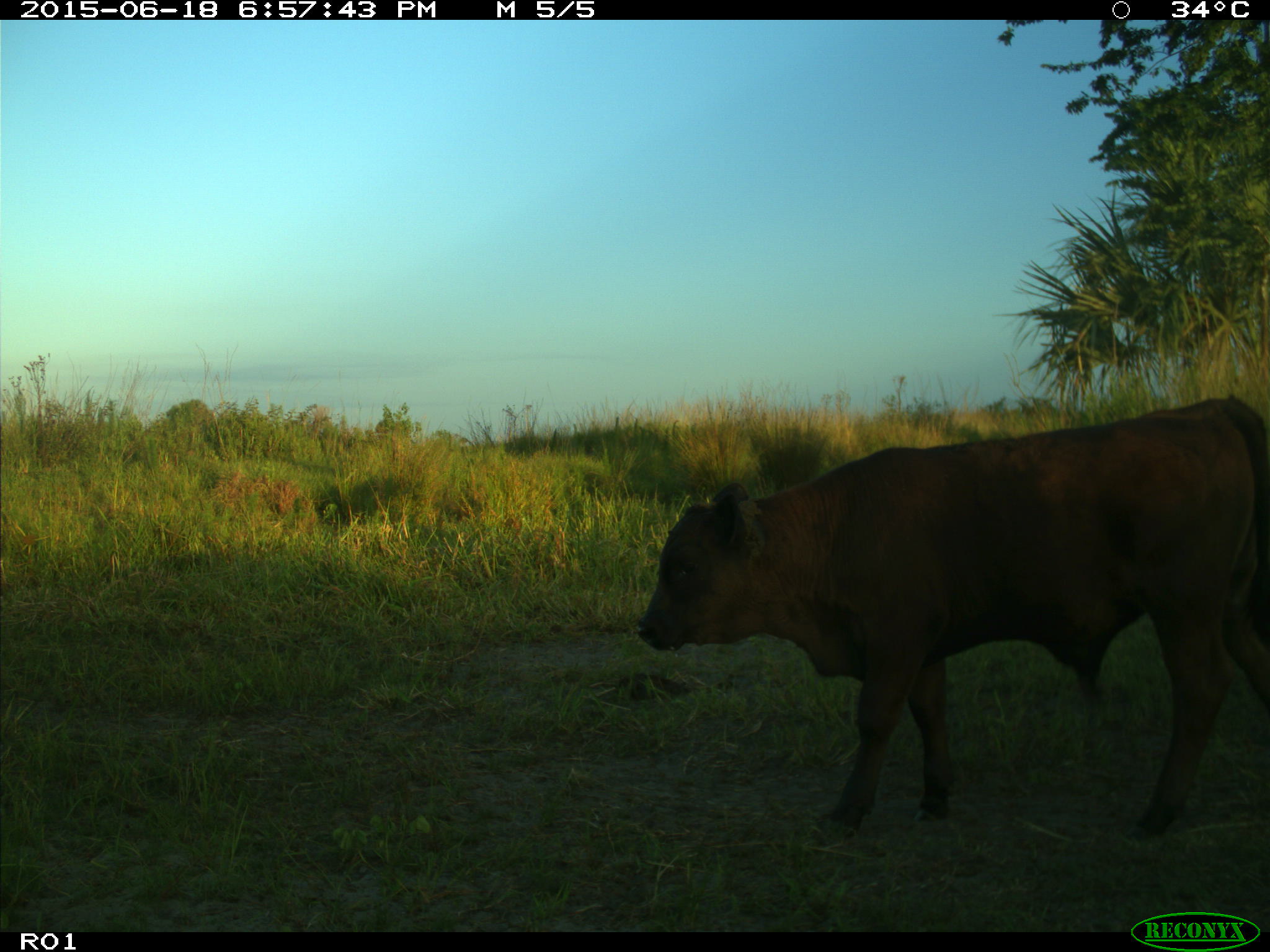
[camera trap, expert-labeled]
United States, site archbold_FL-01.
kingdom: Animalia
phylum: Chordata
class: Mammalia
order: Artiodactyla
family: Bovidae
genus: Bos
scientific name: Bos taurus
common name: domestic cow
Bos taurus (domestic cow).